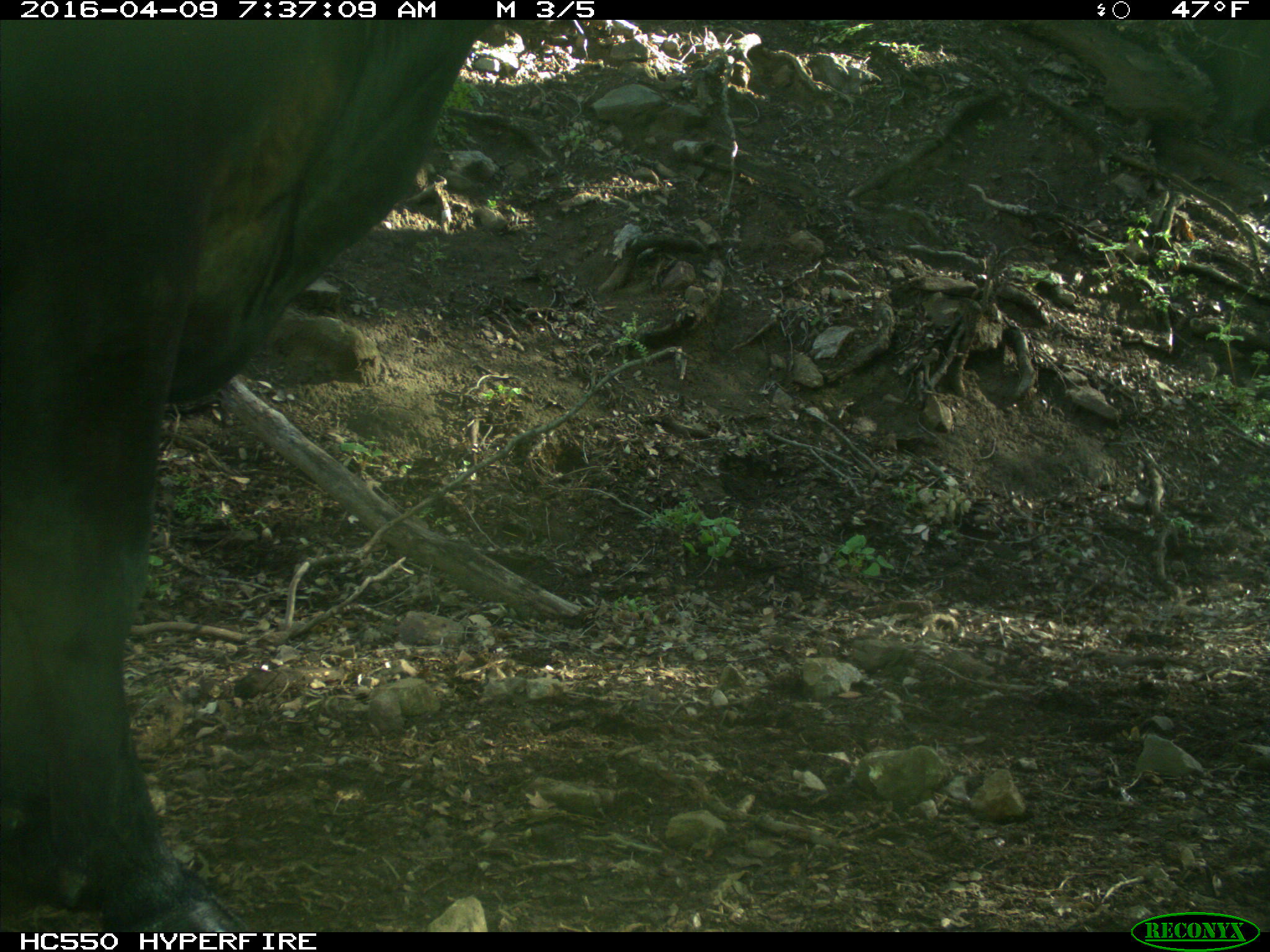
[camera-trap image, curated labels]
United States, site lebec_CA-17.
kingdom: Animalia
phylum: Chordata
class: Mammalia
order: Artiodactyla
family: Bovidae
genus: Bos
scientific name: Bos taurus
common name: domestic cow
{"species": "Bos taurus (domestic cow)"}